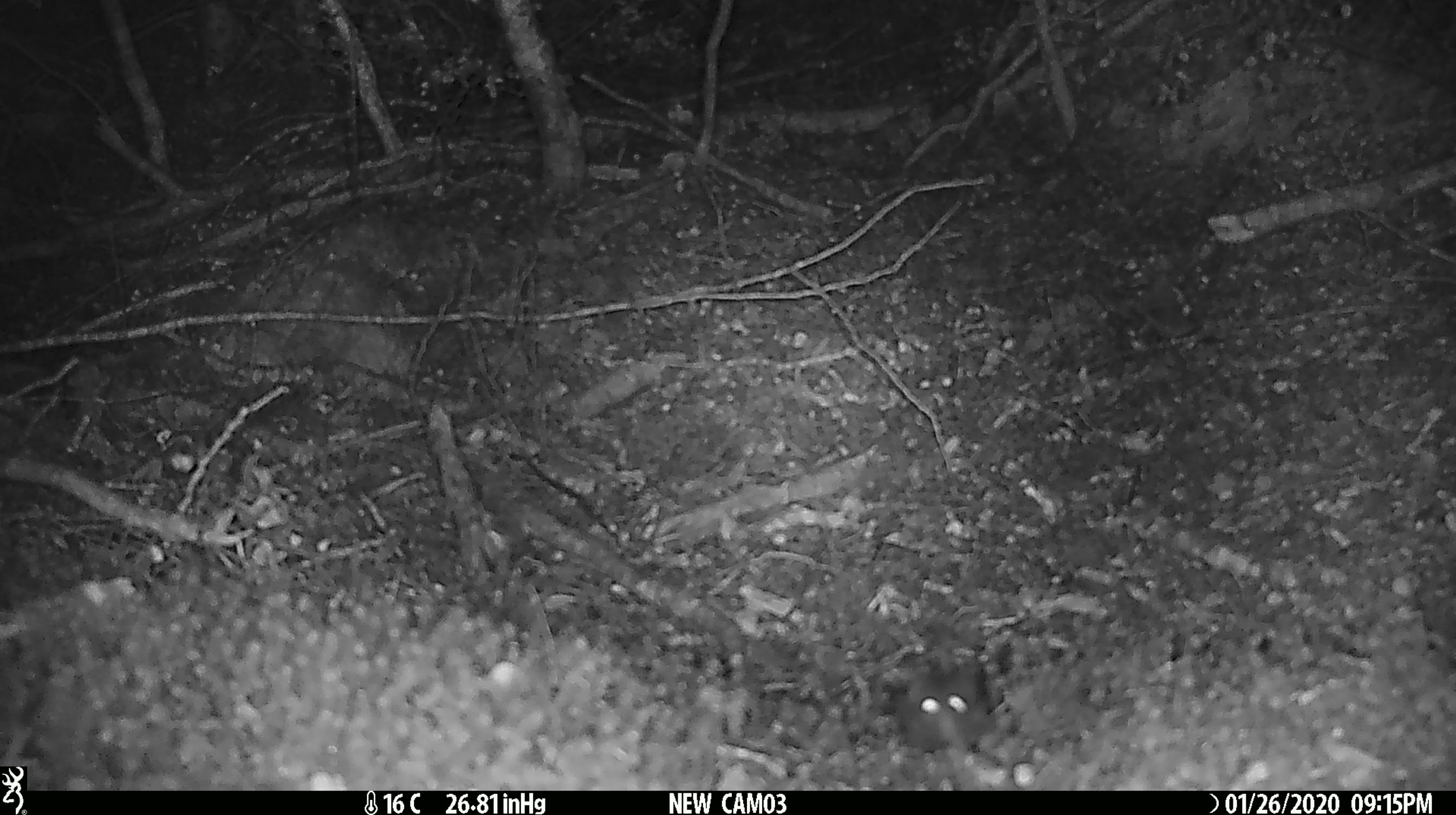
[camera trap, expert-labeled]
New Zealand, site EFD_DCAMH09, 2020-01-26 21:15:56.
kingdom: Animalia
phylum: Chordata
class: Mammalia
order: Rodentia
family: Muridae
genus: Mus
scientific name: Mus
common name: mouse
Mouse (Mus).